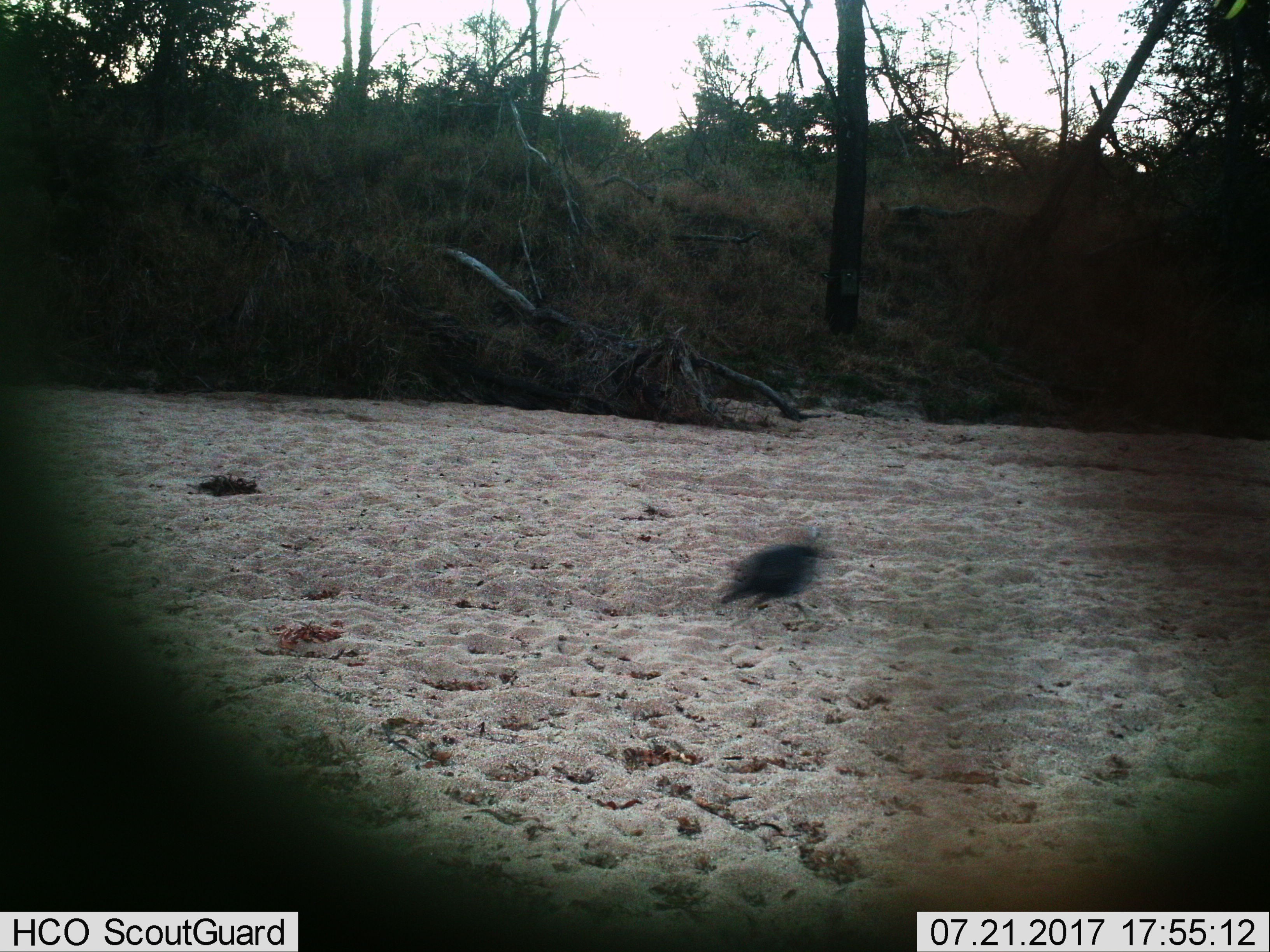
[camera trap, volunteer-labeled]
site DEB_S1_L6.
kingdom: Animalia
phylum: Chordata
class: Aves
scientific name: Aves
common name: bird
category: birdother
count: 1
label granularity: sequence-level